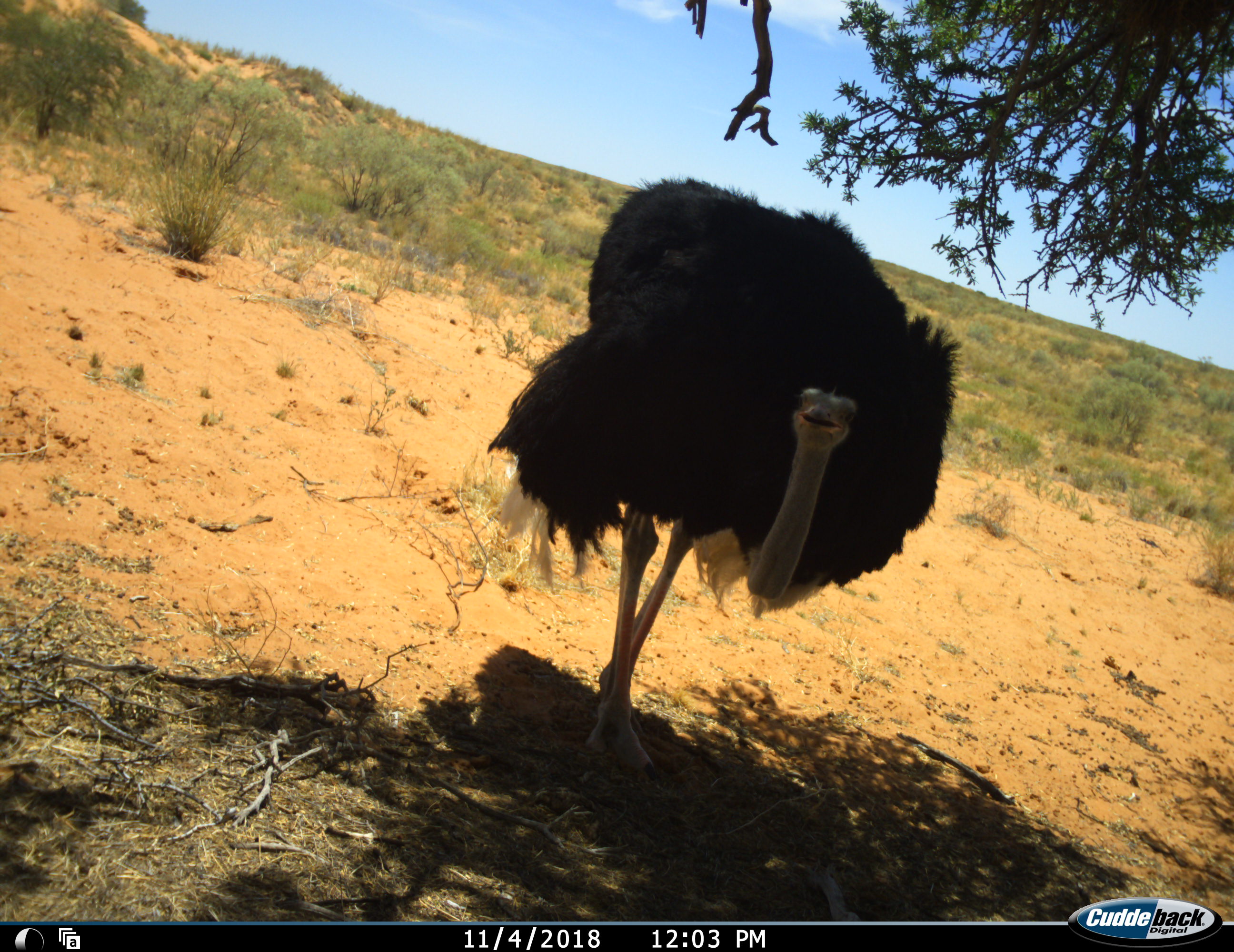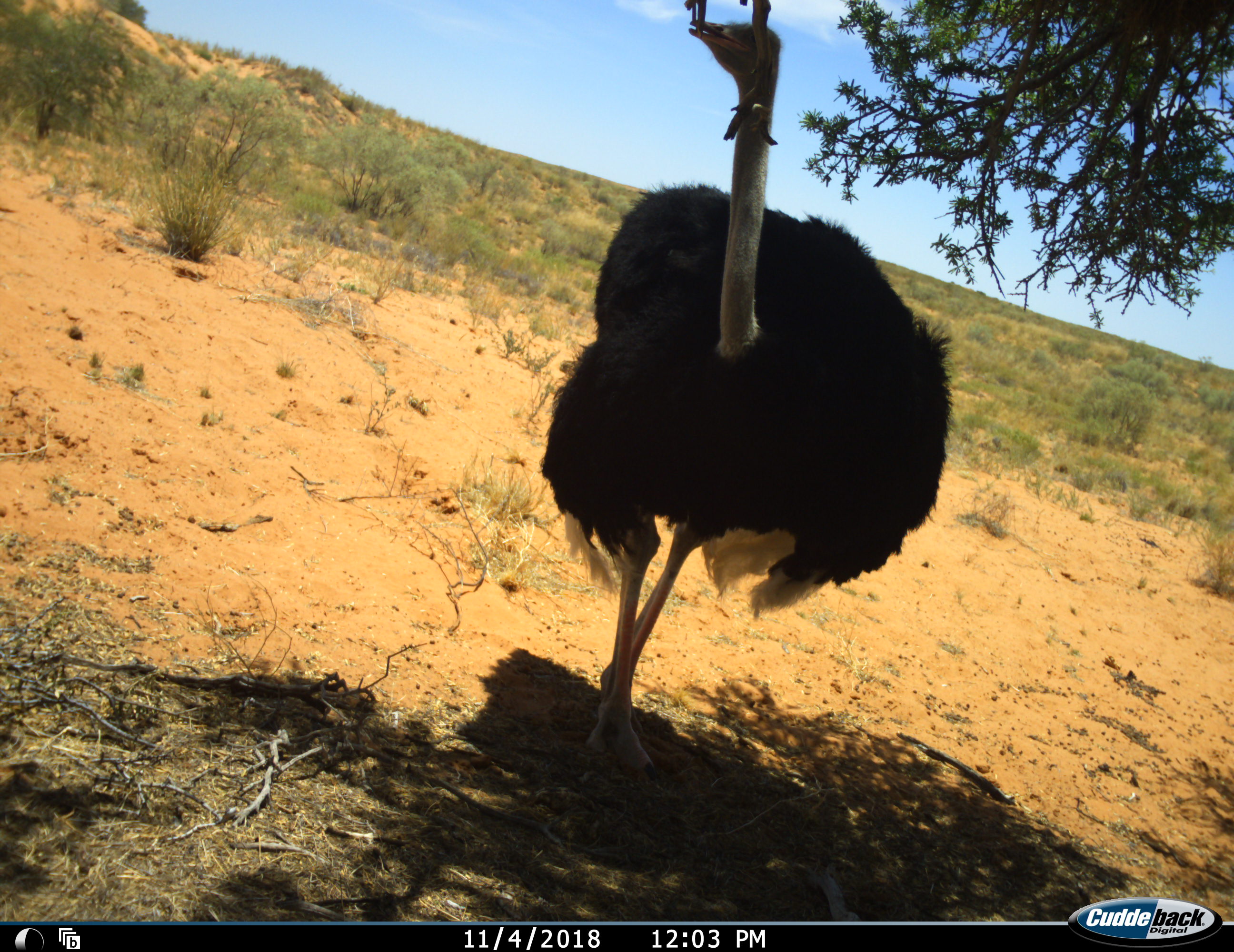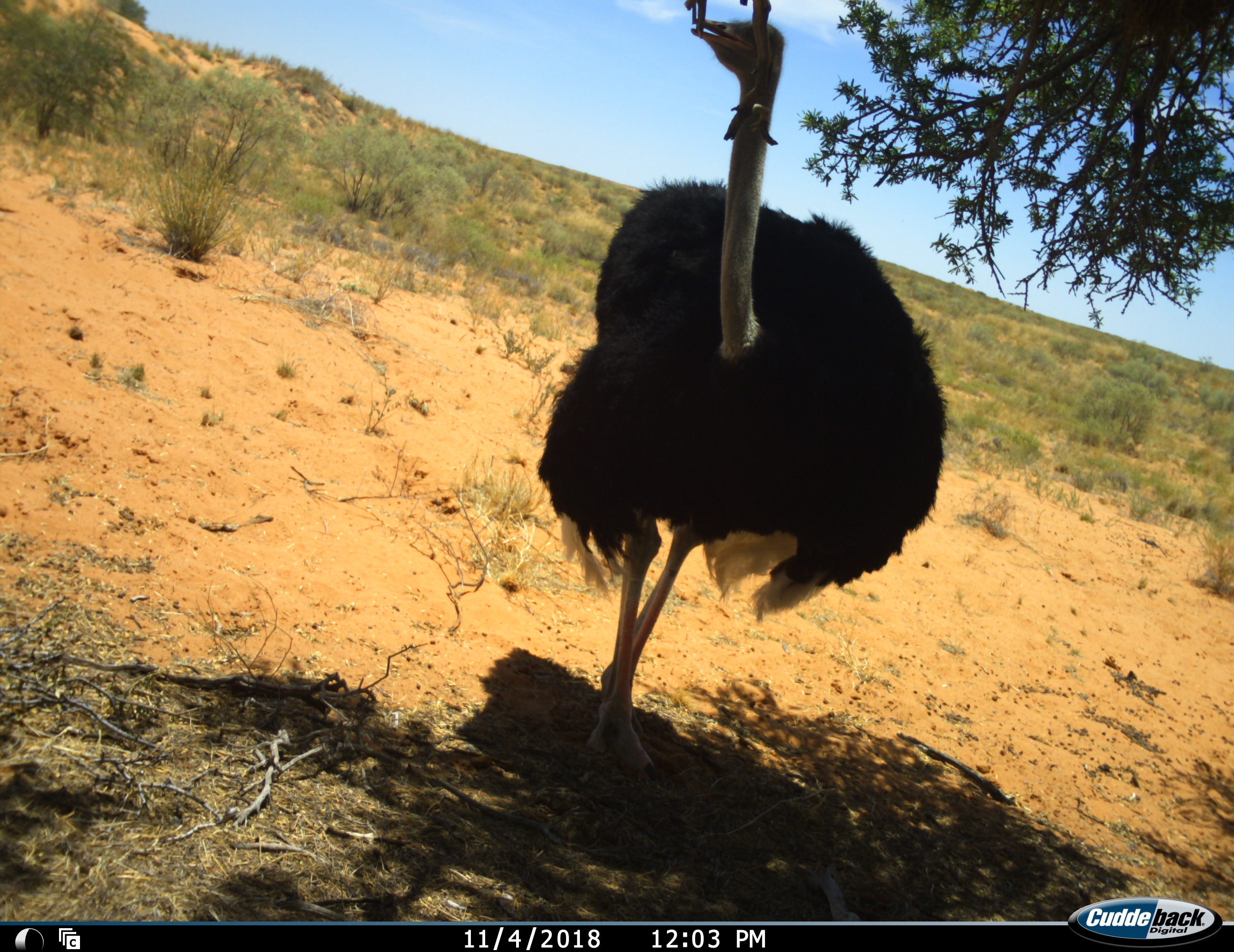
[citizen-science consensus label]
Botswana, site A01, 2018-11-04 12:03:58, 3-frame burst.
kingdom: Animalia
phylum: Chordata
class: Aves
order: Struthioniformes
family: Struthionidae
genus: Struthio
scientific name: Struthio camelus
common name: ostrich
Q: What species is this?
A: Ostrich (Struthio camelus).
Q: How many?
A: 1.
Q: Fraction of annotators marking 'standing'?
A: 90%.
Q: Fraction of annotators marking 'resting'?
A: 0%.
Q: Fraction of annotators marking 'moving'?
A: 10%.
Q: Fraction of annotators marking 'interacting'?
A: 20%.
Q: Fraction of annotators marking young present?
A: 0%.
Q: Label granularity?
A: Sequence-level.